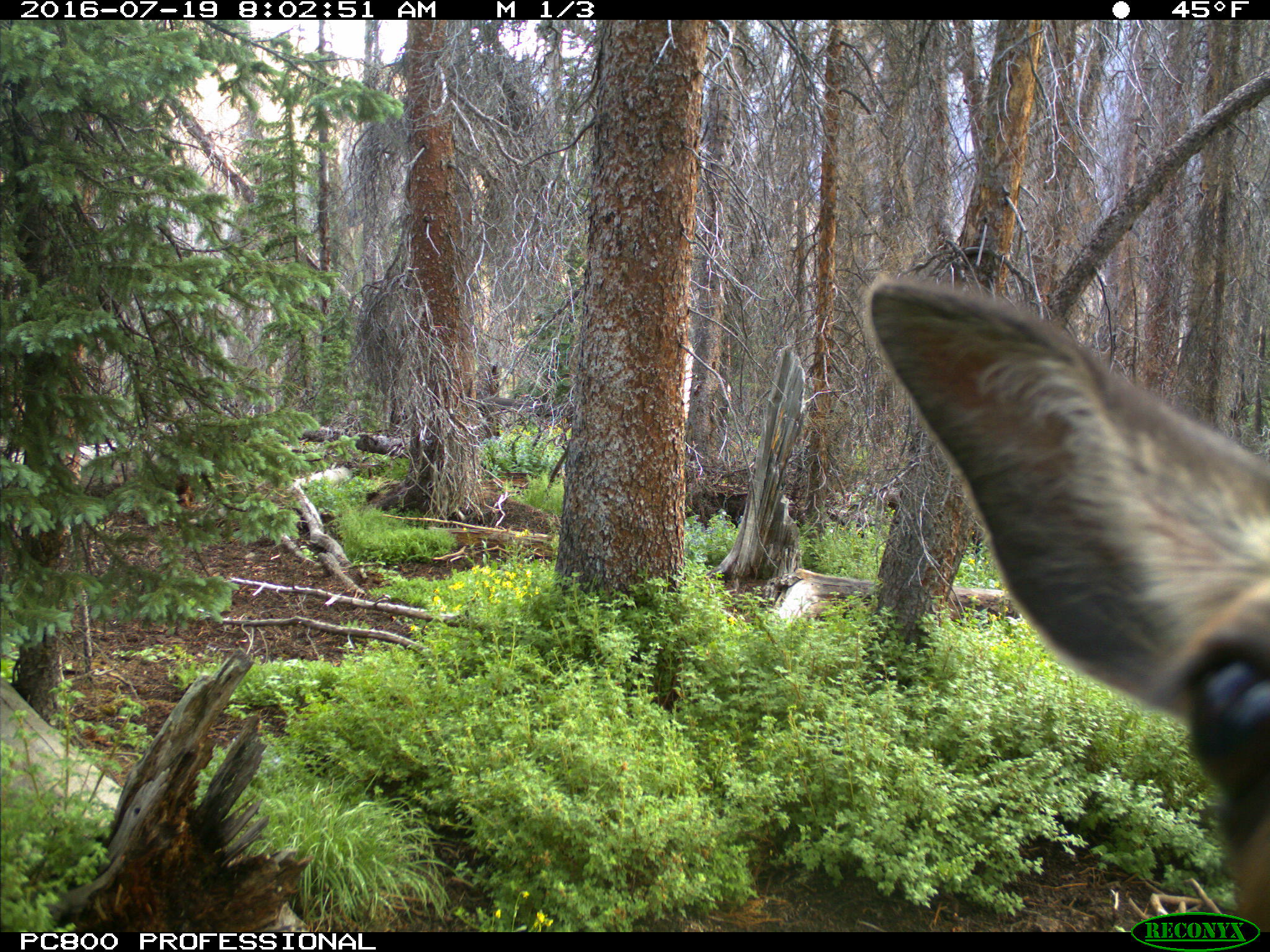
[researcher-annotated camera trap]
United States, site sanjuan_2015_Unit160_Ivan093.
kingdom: Animalia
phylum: Chordata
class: Mammalia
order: Artiodactyla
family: Cervidae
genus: Cervus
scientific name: Cervus elaphus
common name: red deer